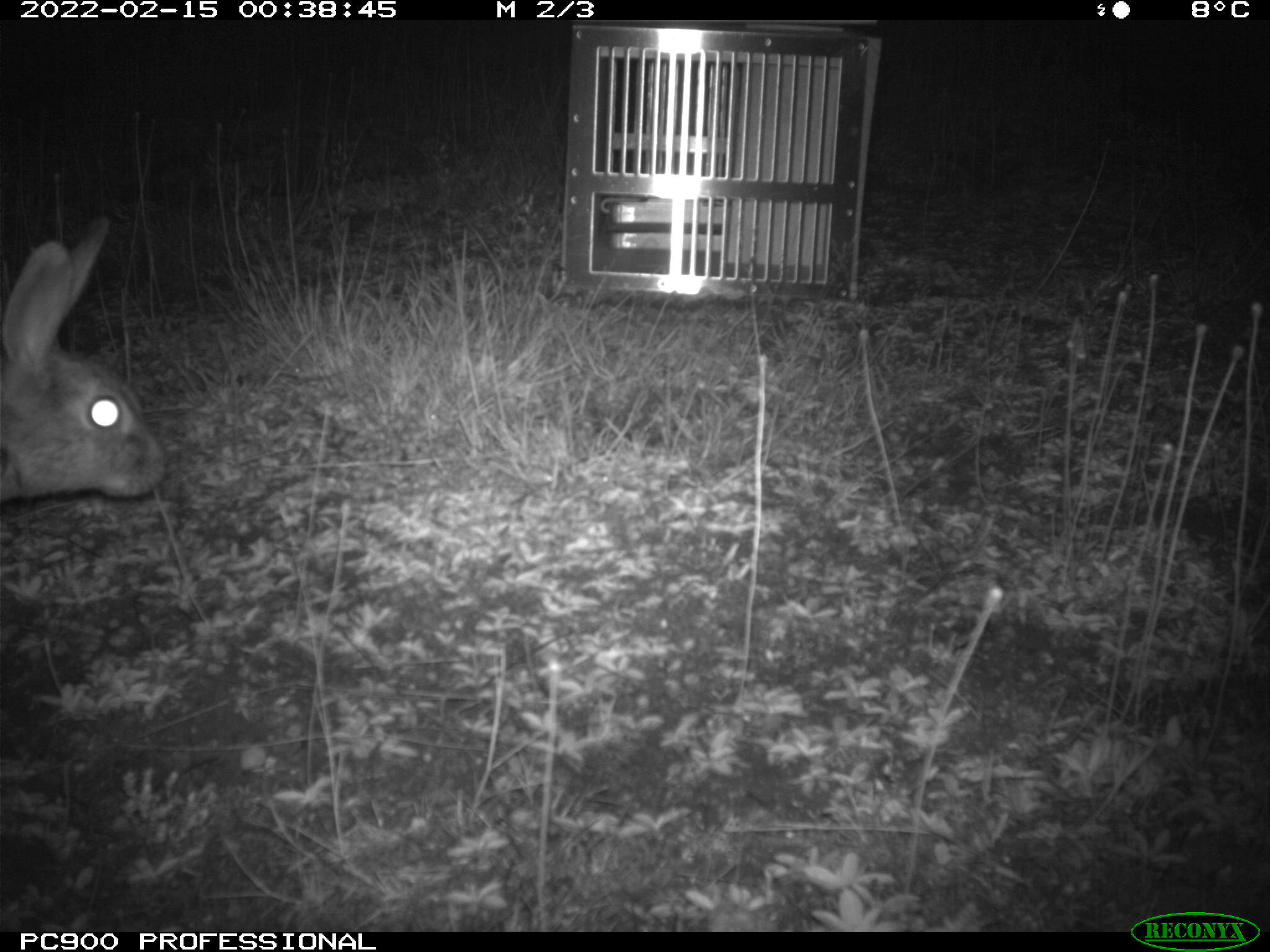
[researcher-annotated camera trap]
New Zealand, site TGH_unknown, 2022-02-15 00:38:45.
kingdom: Animalia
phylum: Chordata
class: Mammalia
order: Lagomorpha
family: Leporidae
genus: Oryctolagus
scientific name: Oryctolagus cuniculus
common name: european rabbit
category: rabbit